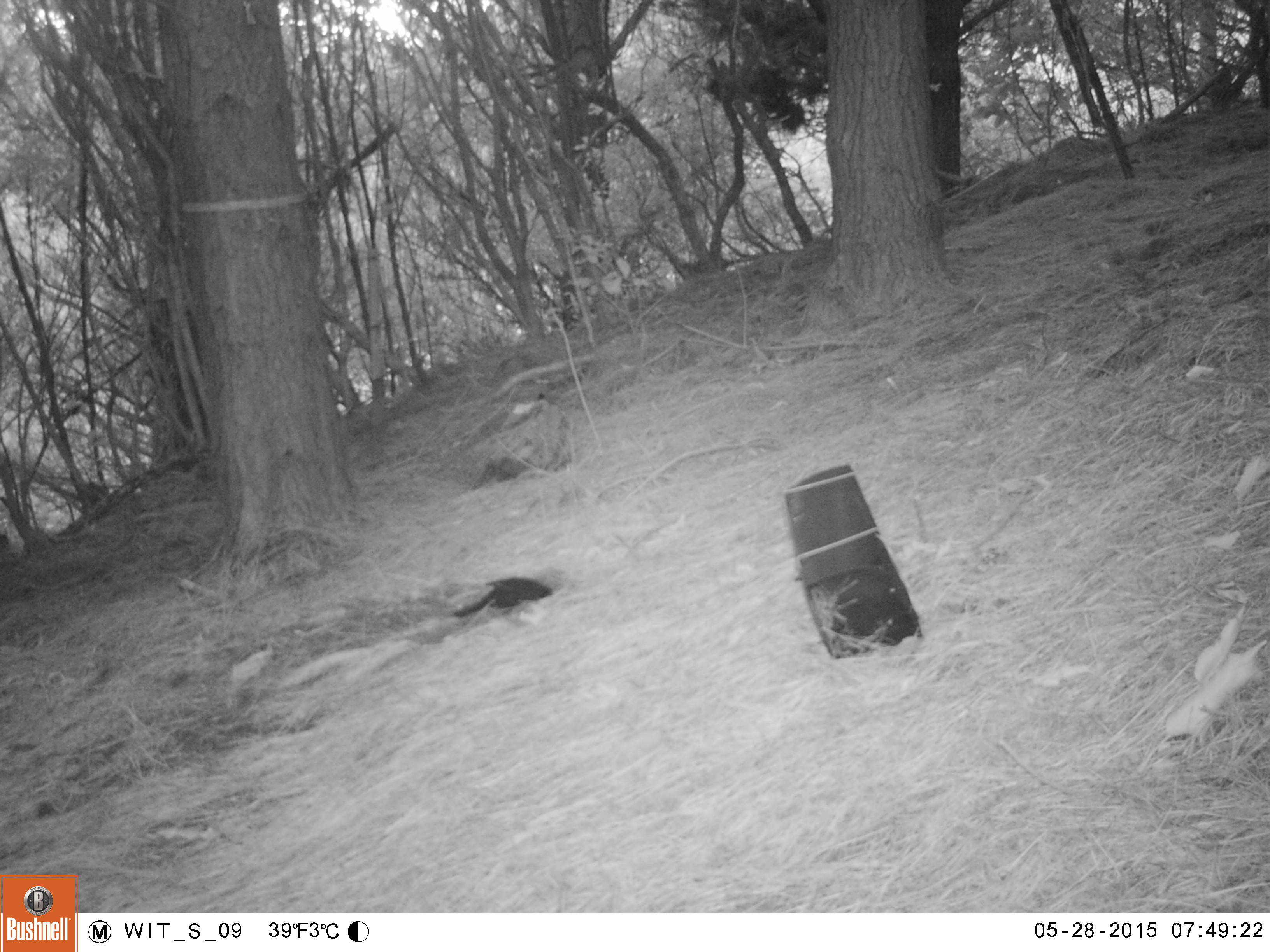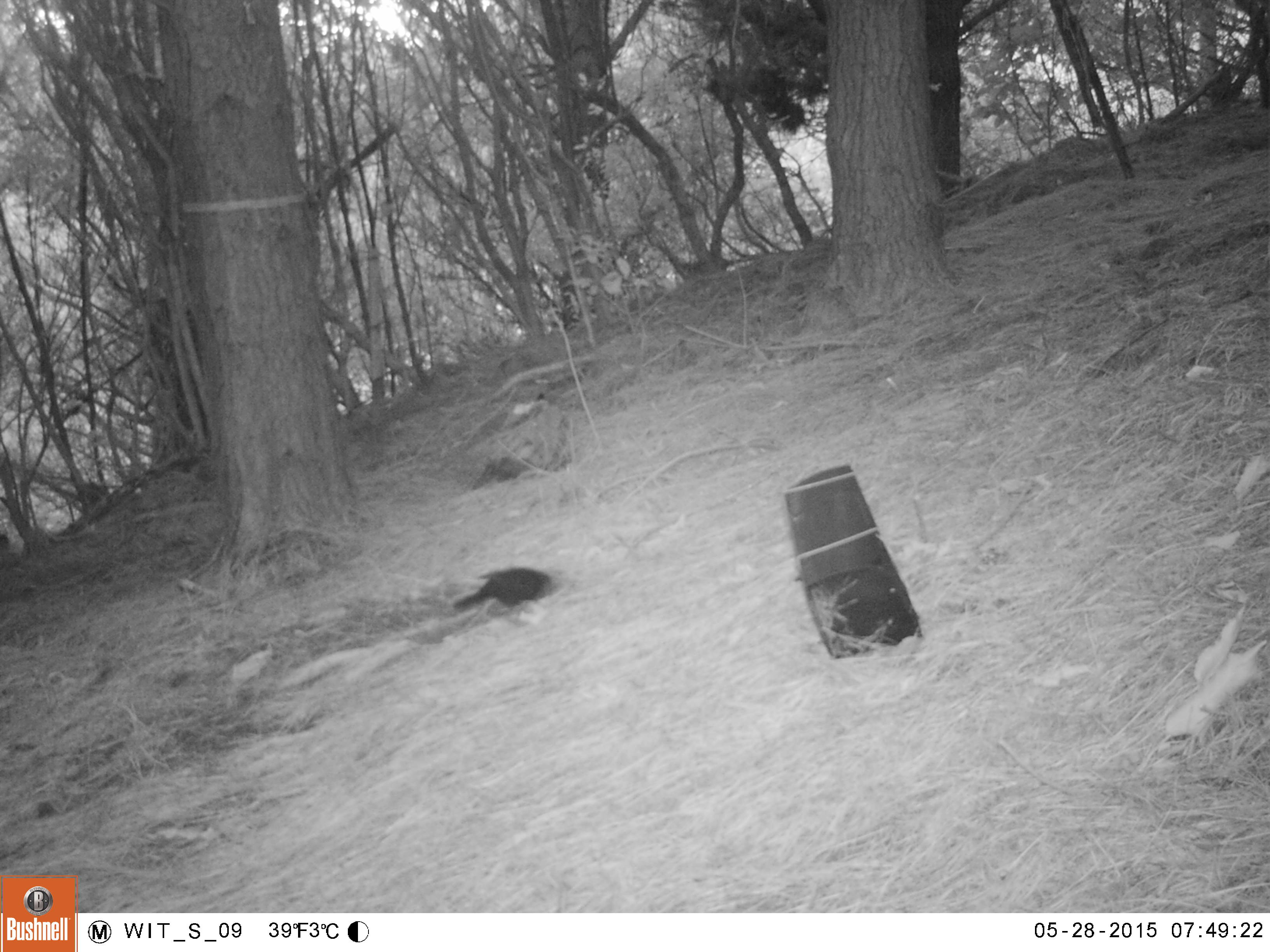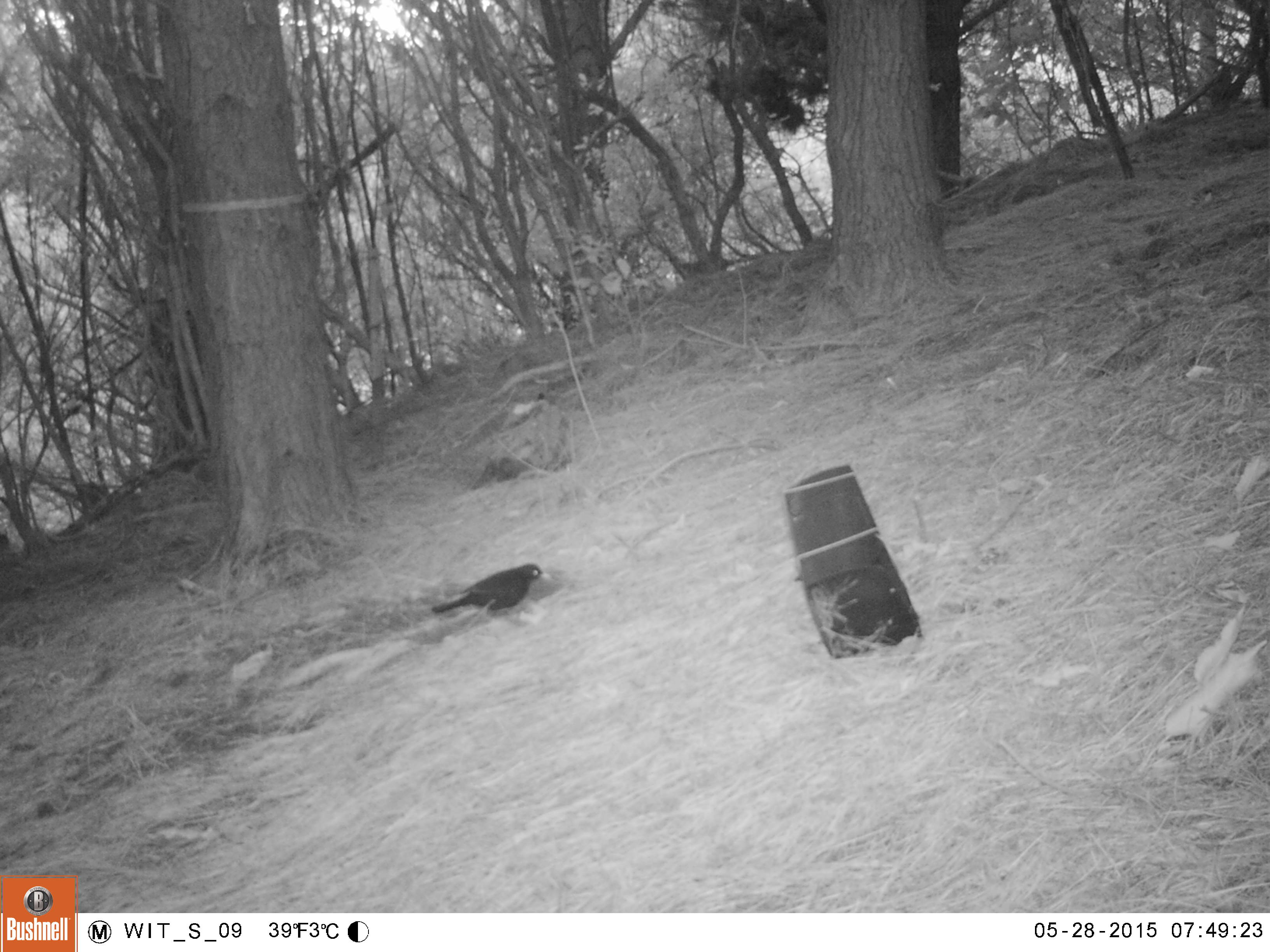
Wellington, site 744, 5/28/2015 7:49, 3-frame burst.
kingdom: Animalia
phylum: Chordata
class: Aves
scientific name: Aves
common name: bird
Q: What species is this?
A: Bird (Aves).